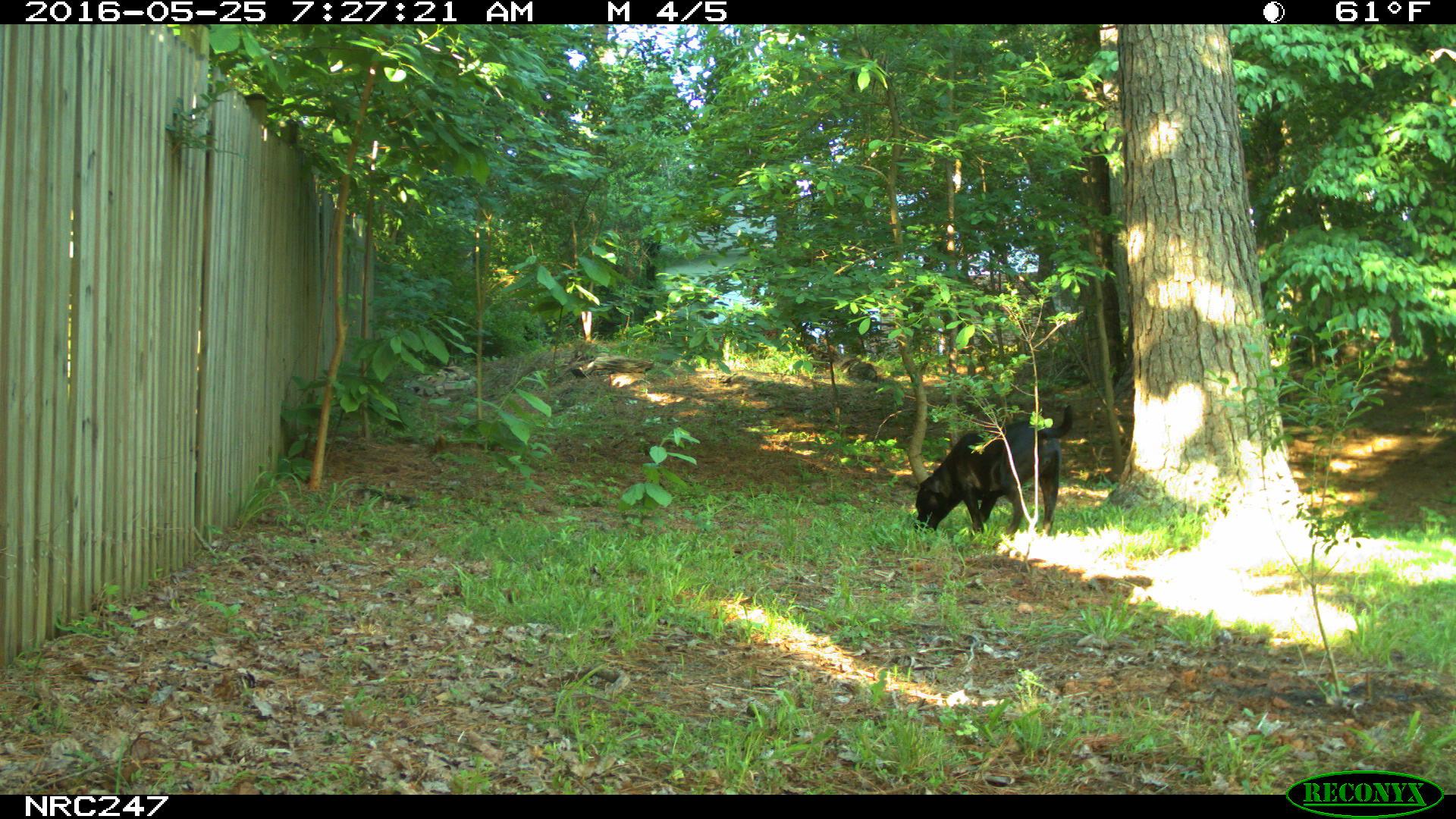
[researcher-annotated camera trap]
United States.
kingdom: Animalia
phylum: Chordata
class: Mammalia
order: Carnivora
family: Canidae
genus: Canis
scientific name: Canis familiaris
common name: domestic dog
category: Dog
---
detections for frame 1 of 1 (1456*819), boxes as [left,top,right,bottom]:
Dog: [907,388,1078,536]